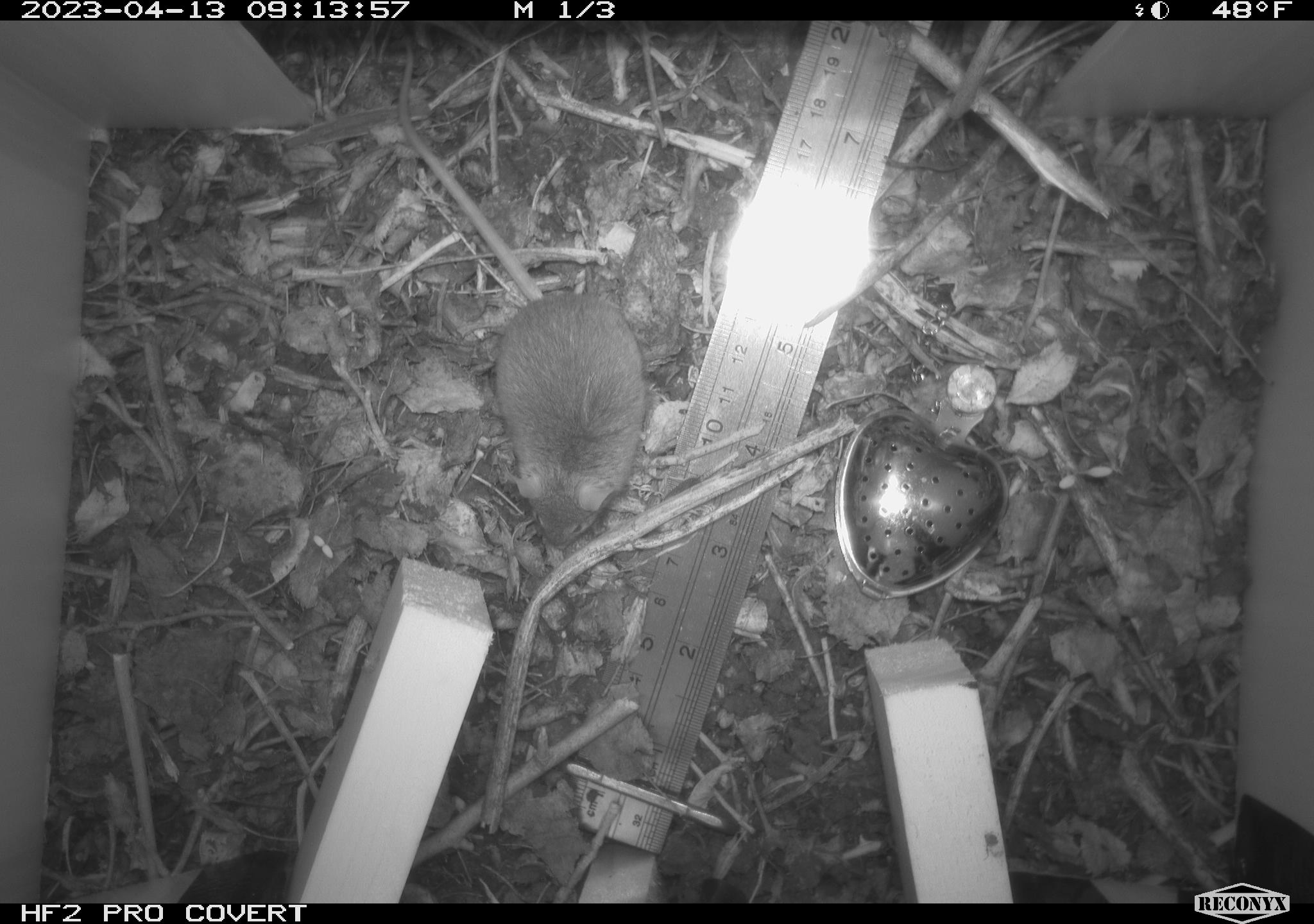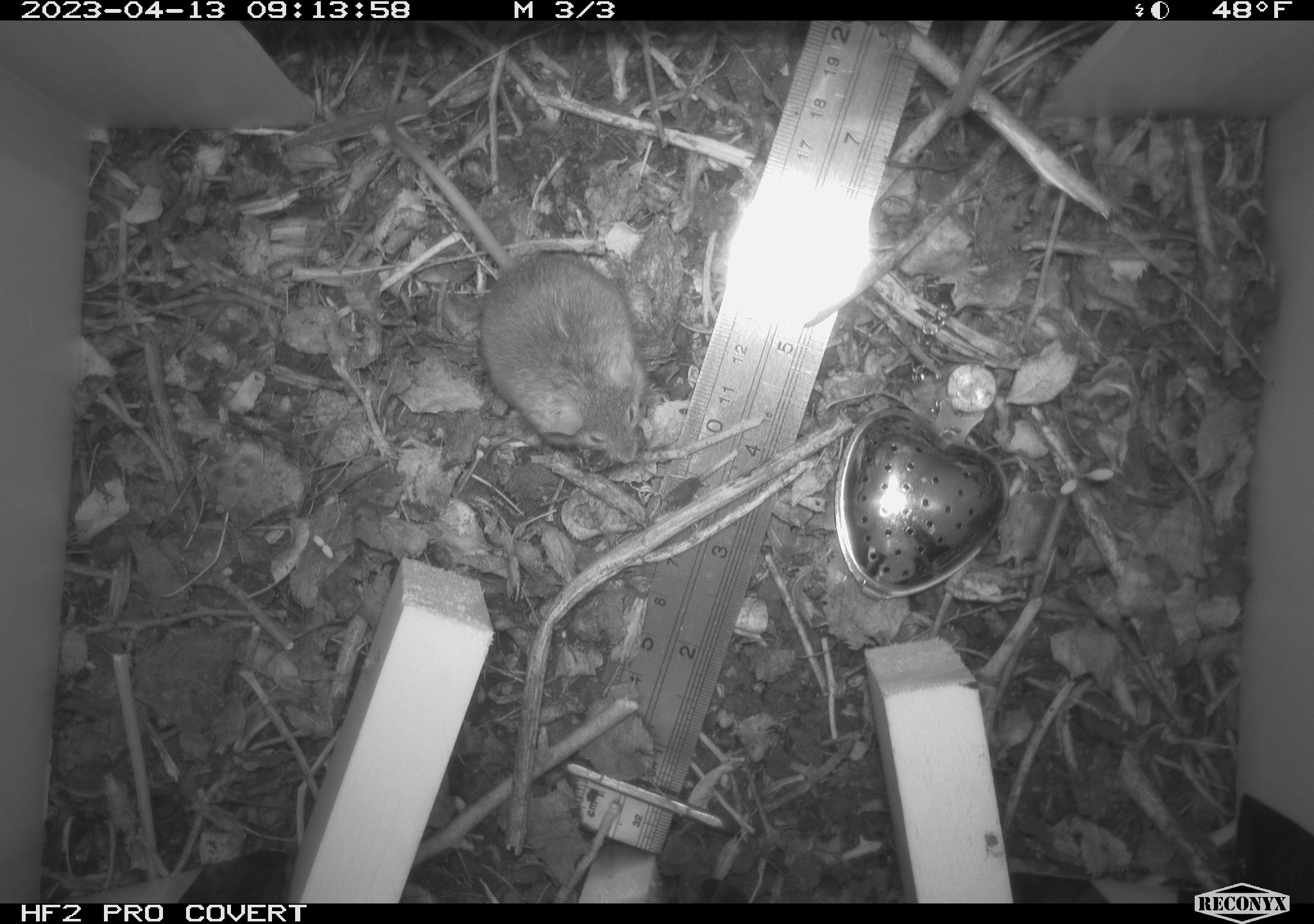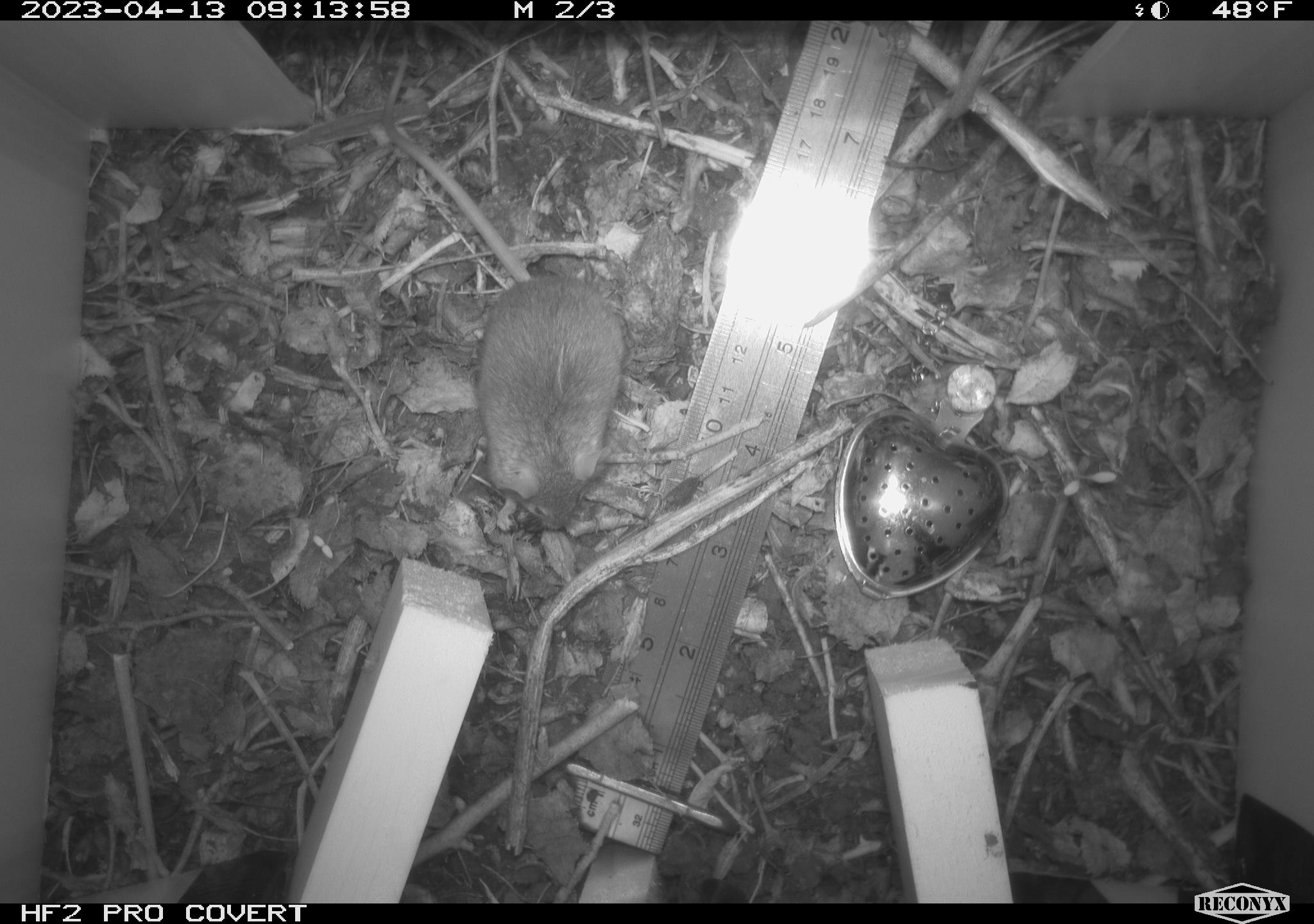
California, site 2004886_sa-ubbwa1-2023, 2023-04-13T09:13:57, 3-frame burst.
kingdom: Animalia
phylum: Chordata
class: Mammalia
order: Rodentia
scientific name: Rodentia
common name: mouse species